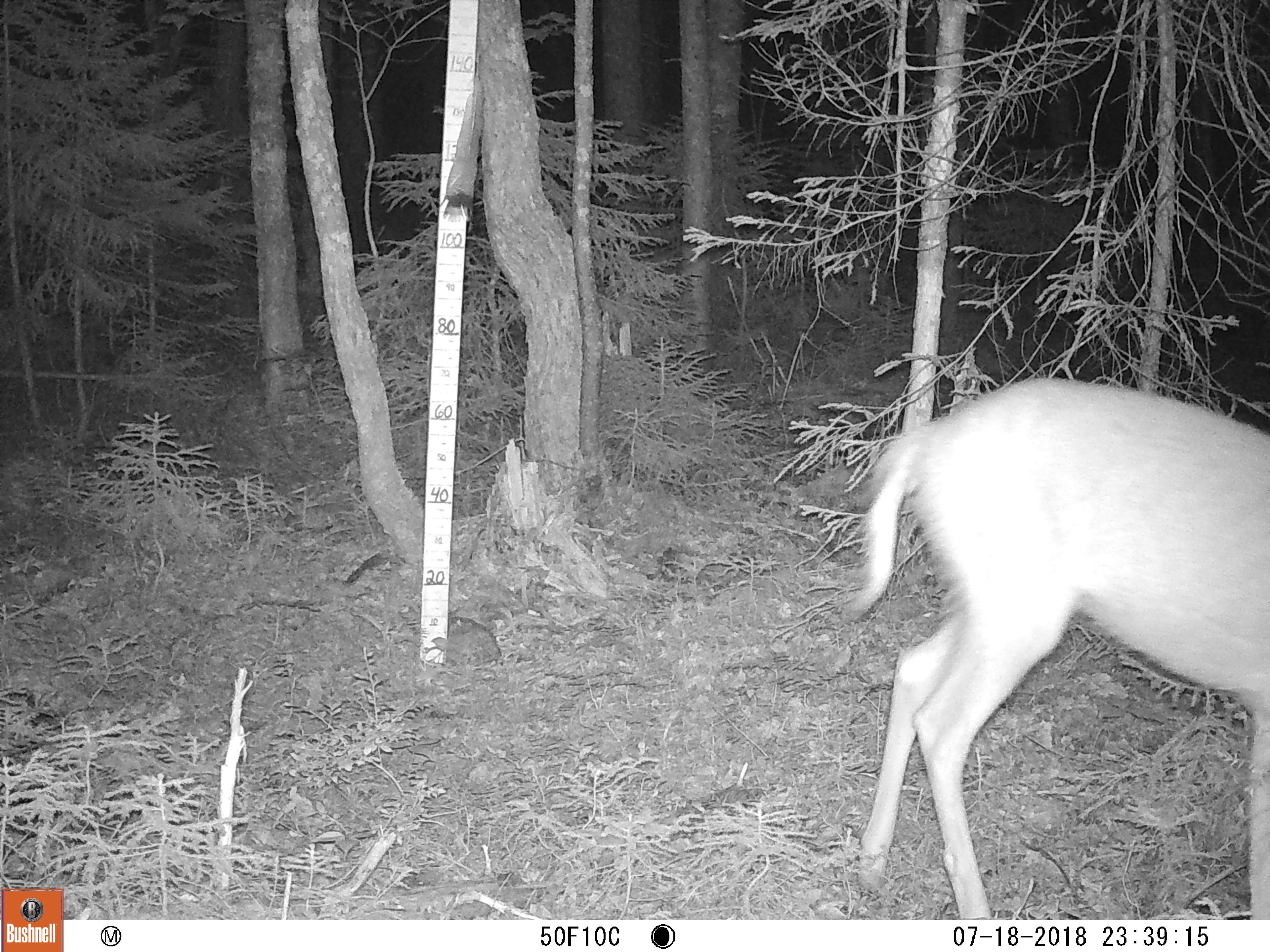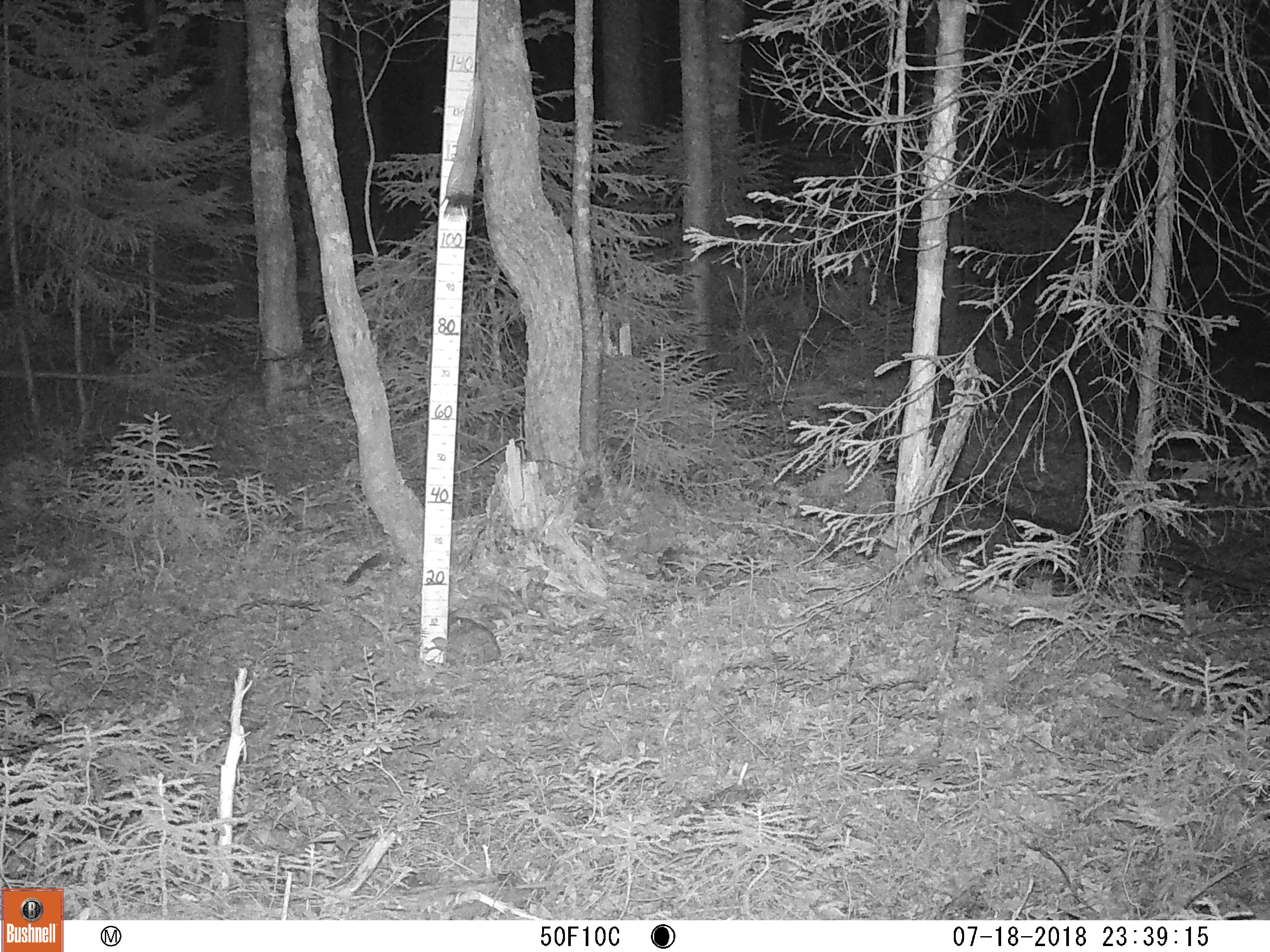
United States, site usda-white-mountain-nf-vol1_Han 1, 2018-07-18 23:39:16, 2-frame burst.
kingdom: Animalia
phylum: Chordata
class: Mammalia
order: Artiodactyla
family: Cervidae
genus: Odocoileus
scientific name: Odocoileus virginianus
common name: white-tailed deer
White-tailed deer (Odocoileus virginianus).